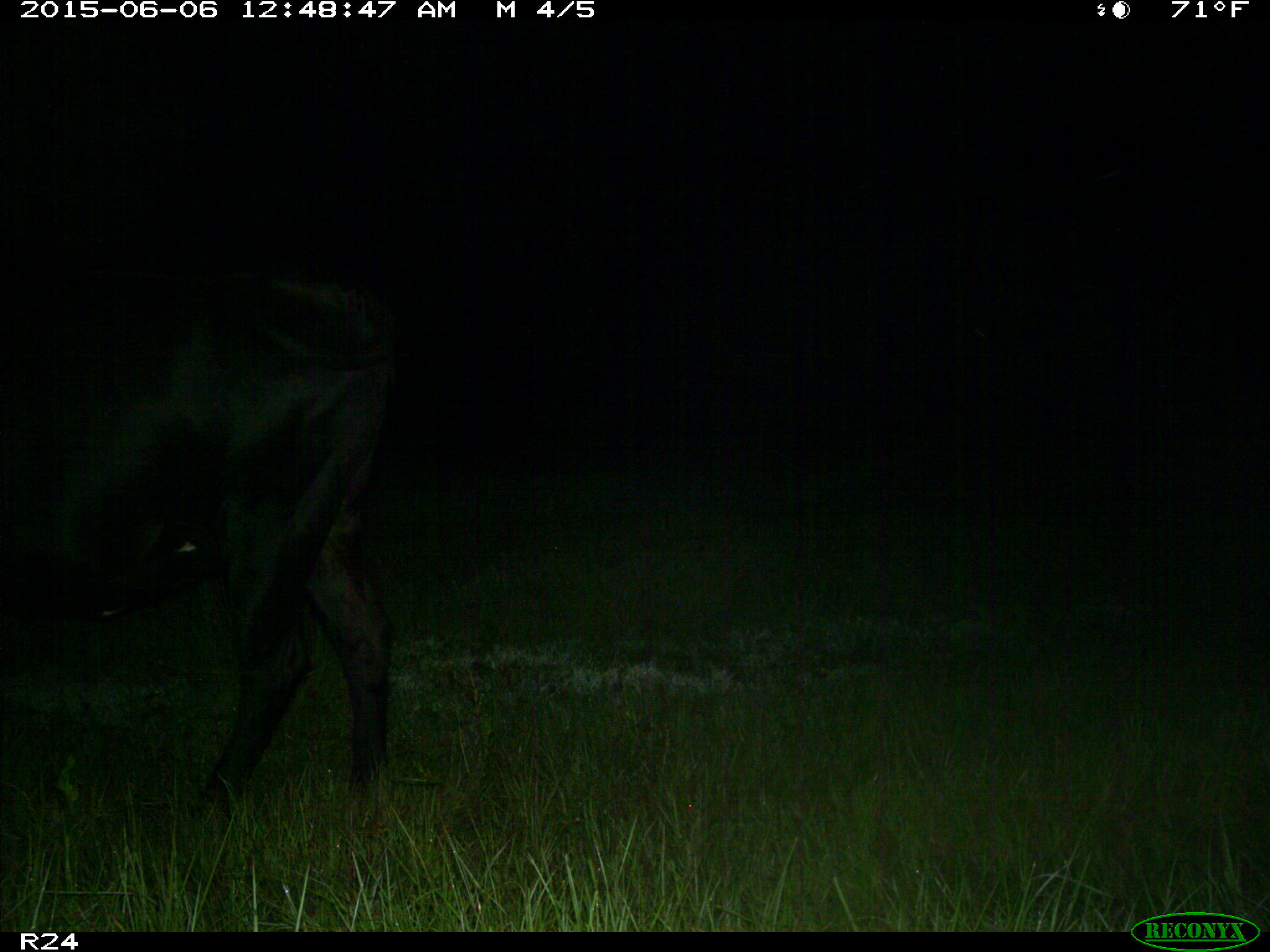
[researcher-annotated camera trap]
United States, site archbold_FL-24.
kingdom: Animalia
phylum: Chordata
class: Mammalia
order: Artiodactyla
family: Bovidae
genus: Bos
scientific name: Bos taurus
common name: domestic cow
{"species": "Bos taurus (domestic cow)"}